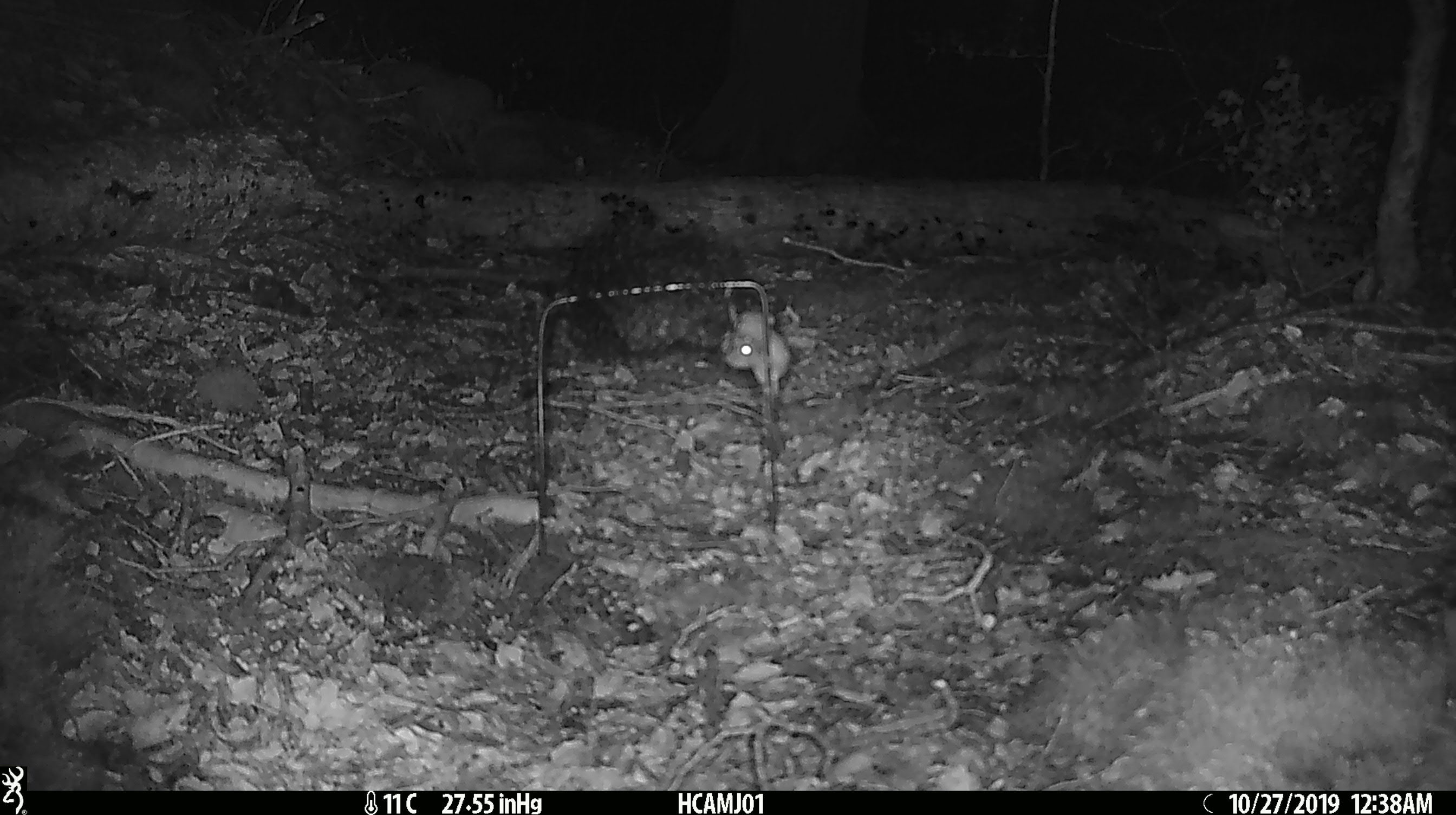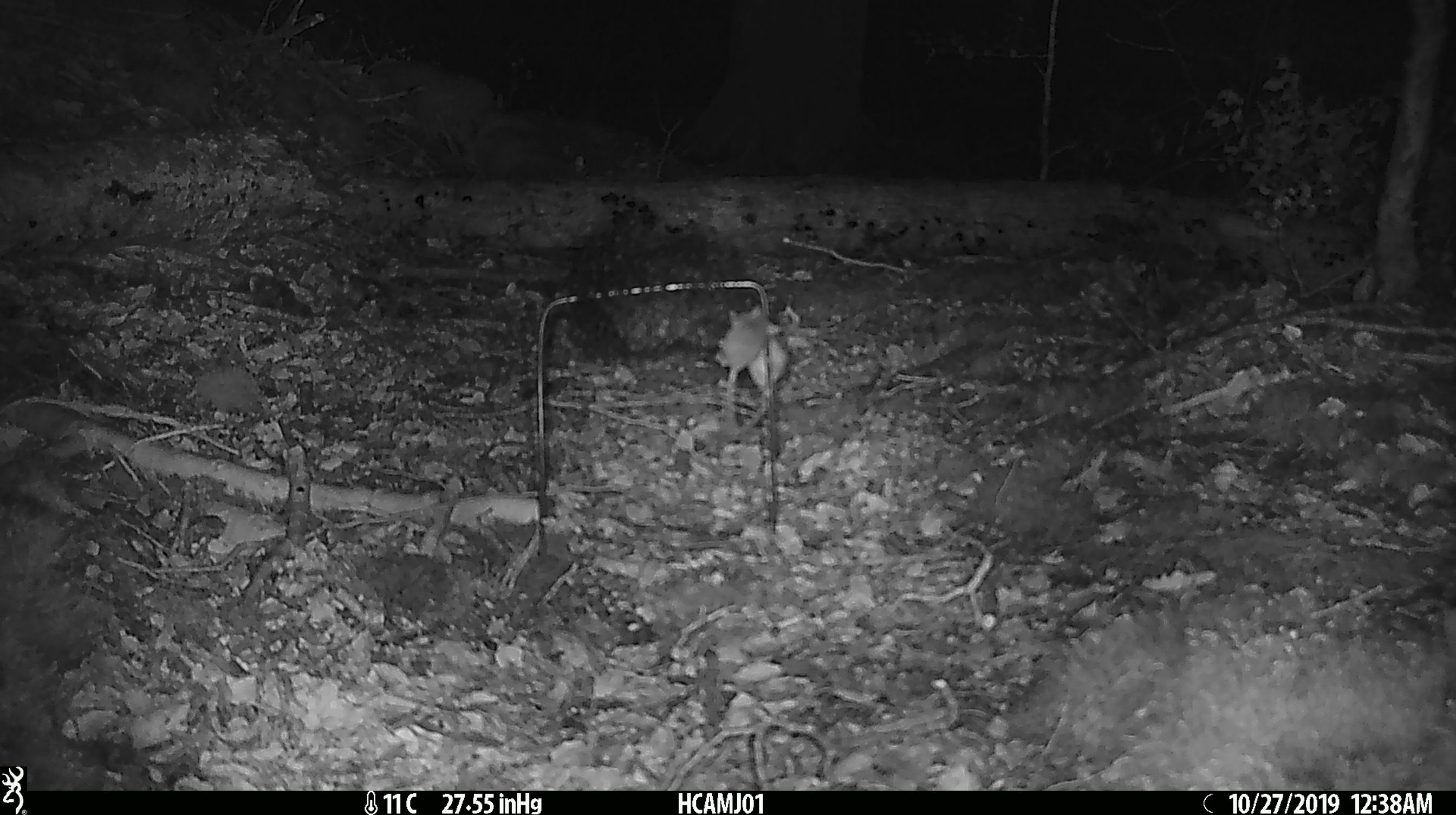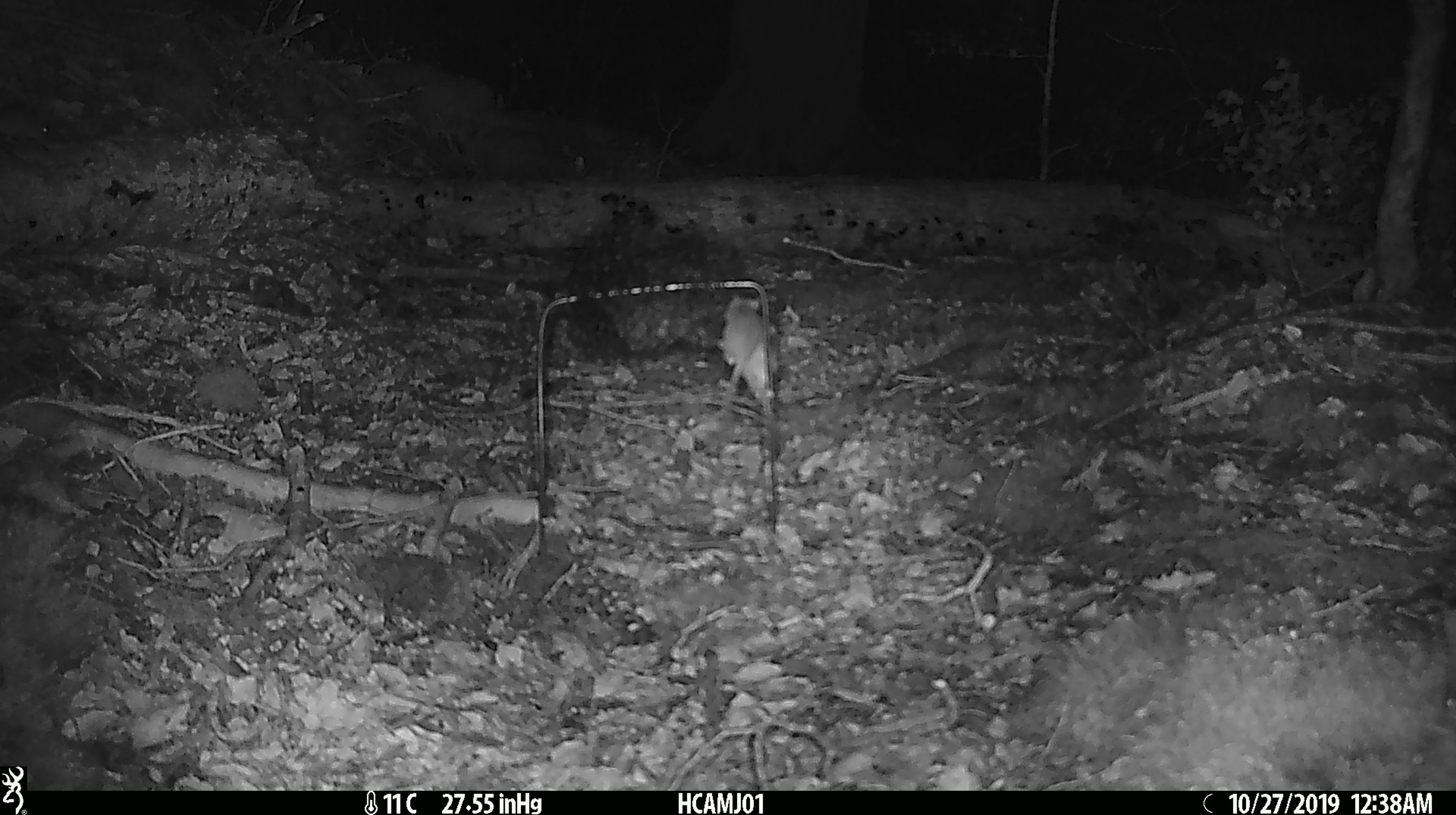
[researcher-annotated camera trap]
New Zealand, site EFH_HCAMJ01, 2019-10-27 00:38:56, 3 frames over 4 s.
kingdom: Animalia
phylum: Chordata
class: Mammalia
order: Rodentia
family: Muridae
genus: Mus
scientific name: Mus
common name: mouse